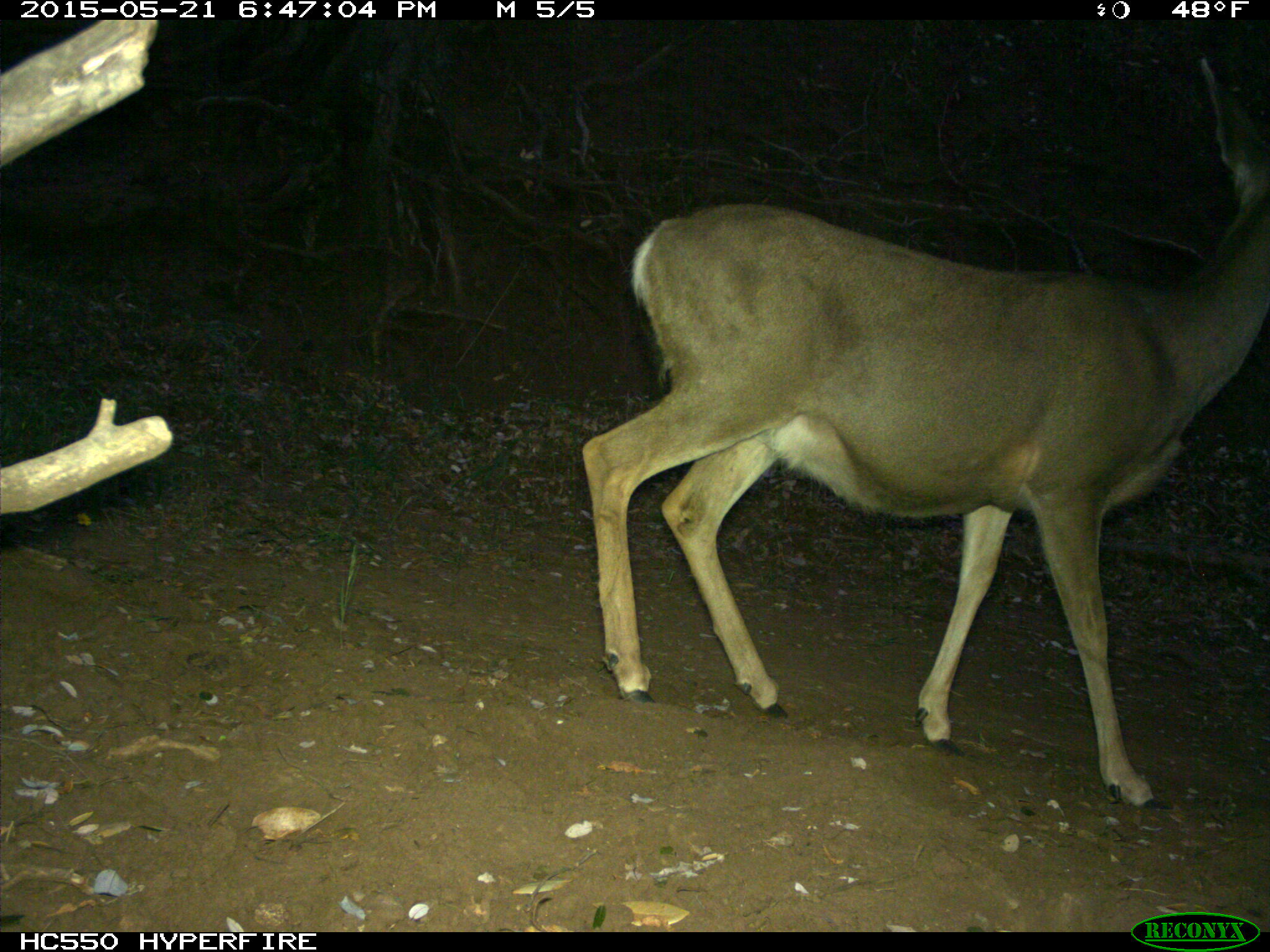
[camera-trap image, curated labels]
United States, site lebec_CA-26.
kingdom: Animalia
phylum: Chordata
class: Mammalia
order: Artiodactyla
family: Cervidae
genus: Odocoileus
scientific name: Odocoileus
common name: deer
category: unidentified deer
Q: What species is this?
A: Unidentified deer (deer) (Odocoileus).